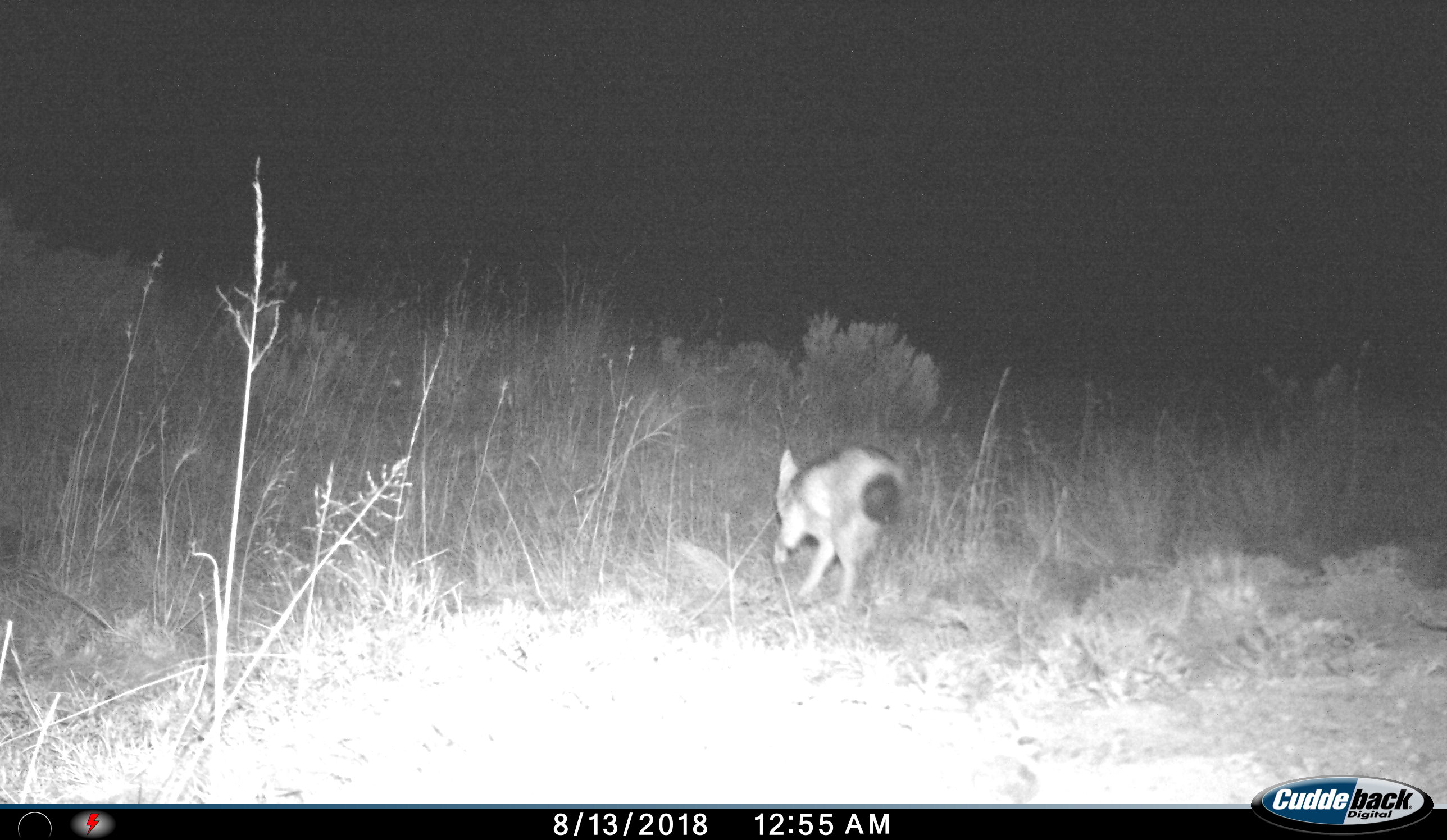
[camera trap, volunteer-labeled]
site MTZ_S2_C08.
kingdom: Animalia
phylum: Chordata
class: Mammalia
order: Carnivora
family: Canidae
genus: Lupulella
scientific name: Lupulella mesomelas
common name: black-backed jackal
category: jackalblackbacked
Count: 1.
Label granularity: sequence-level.